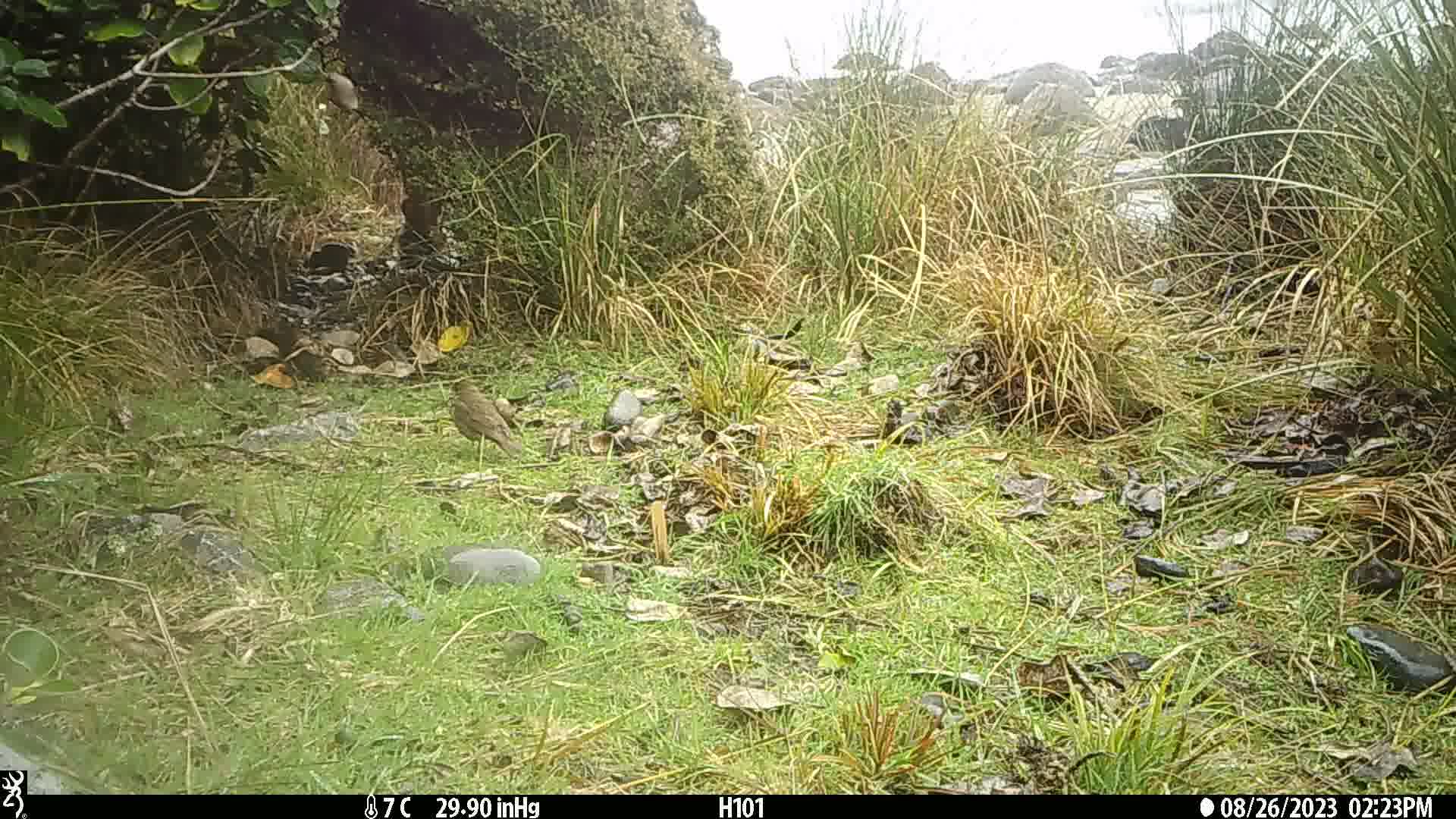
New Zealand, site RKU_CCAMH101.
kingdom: Animalia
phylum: Chordata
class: Aves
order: Passeriformes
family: Turdidae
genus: Turdus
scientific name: Turdus philomelos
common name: song thrush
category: thrush